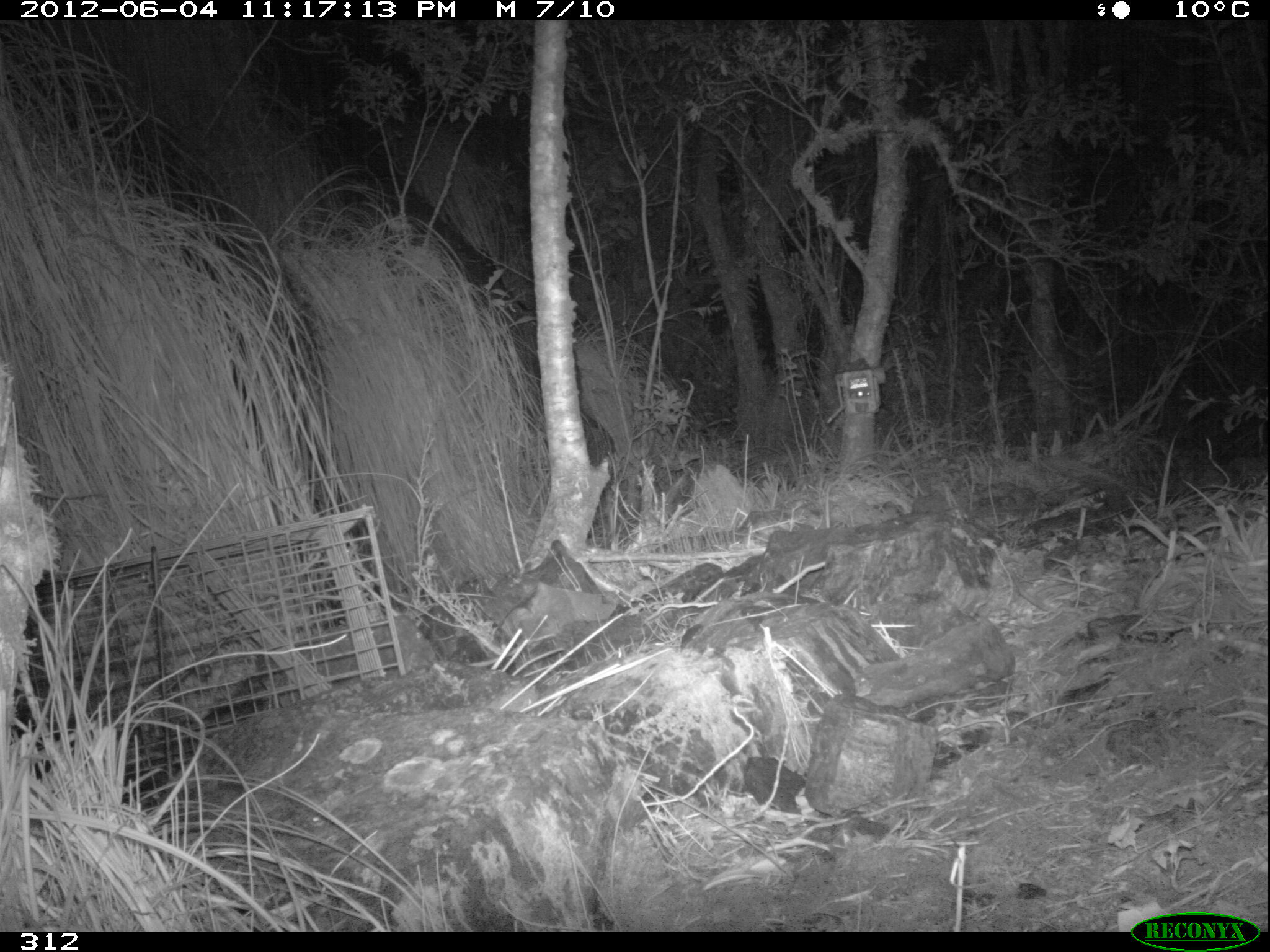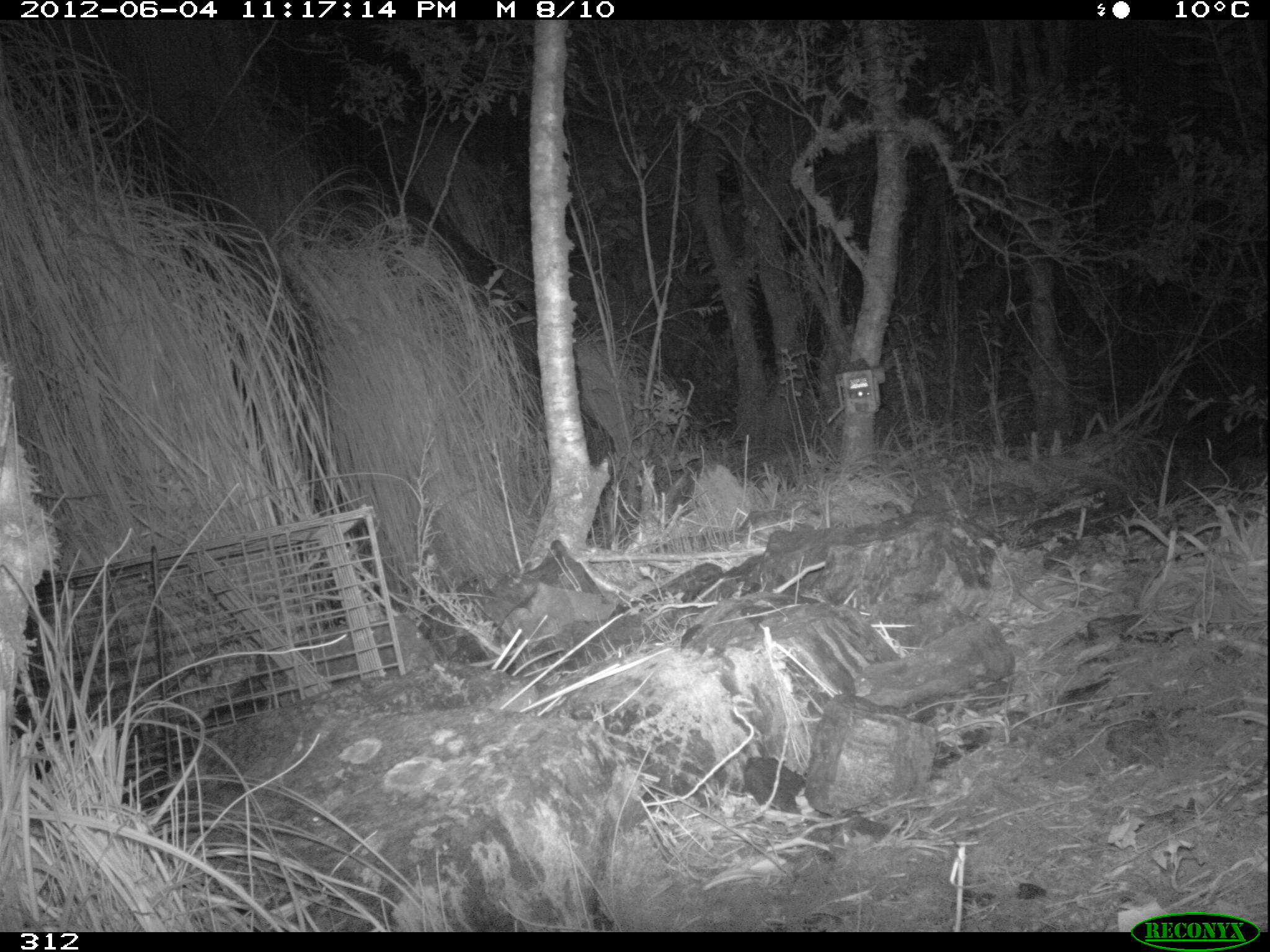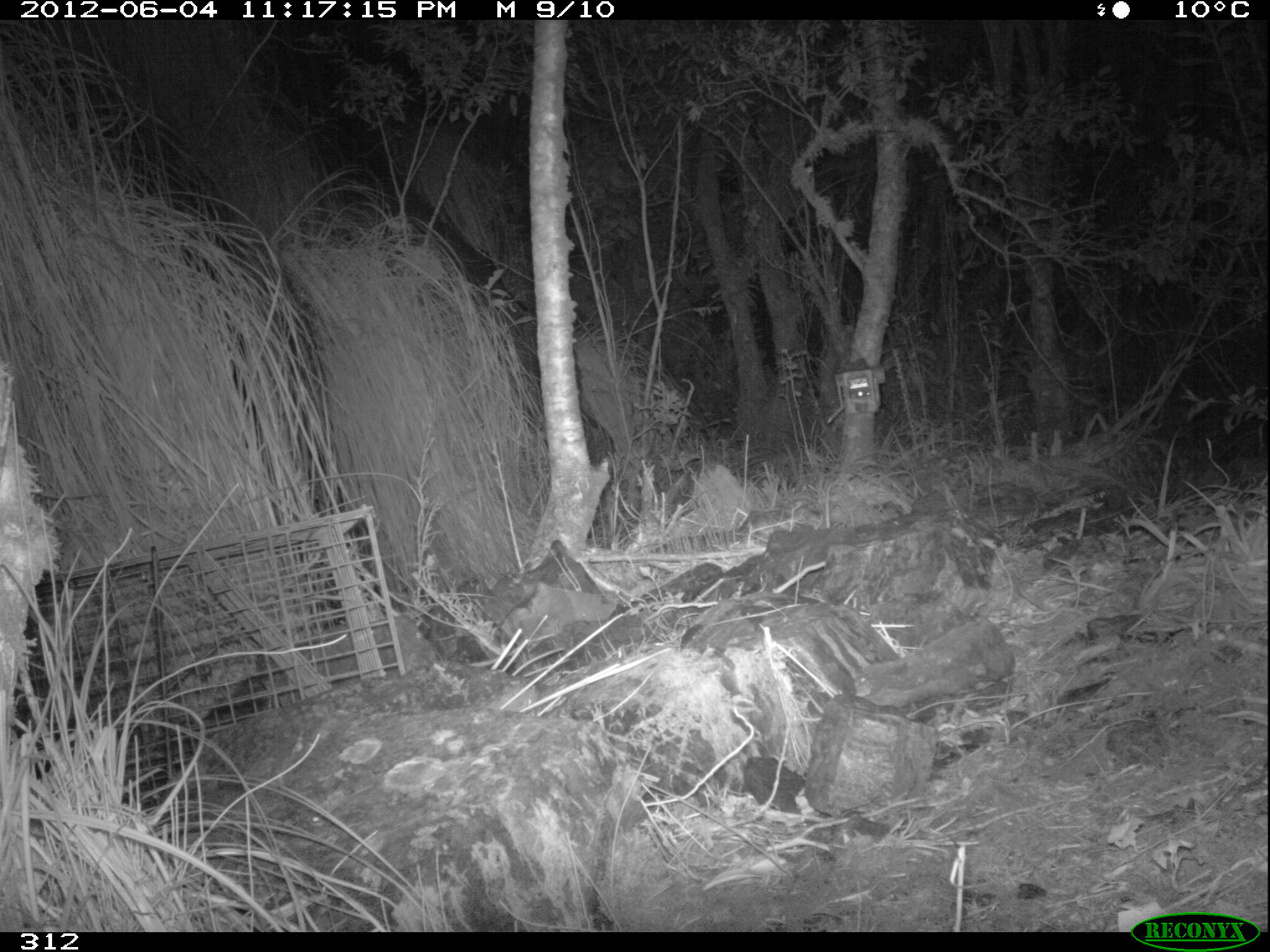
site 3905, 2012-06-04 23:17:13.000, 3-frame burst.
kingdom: Animalia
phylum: Chordata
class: Mammalia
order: Didelphimorphia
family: Didelphidae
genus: Didelphis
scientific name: Didelphis pernigra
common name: andean white-eared opossum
Didelphis pernigra (andean white-eared opossum).